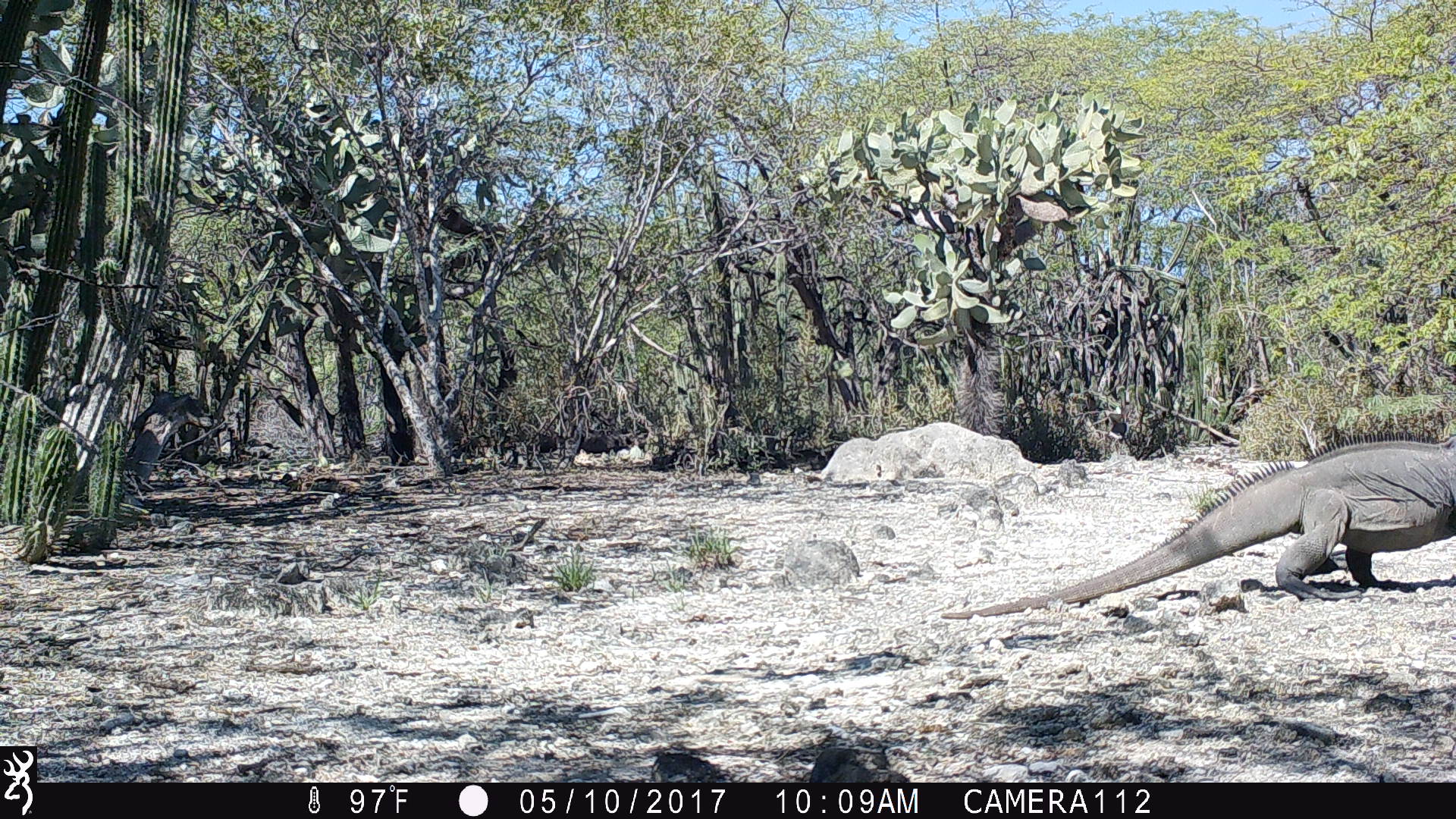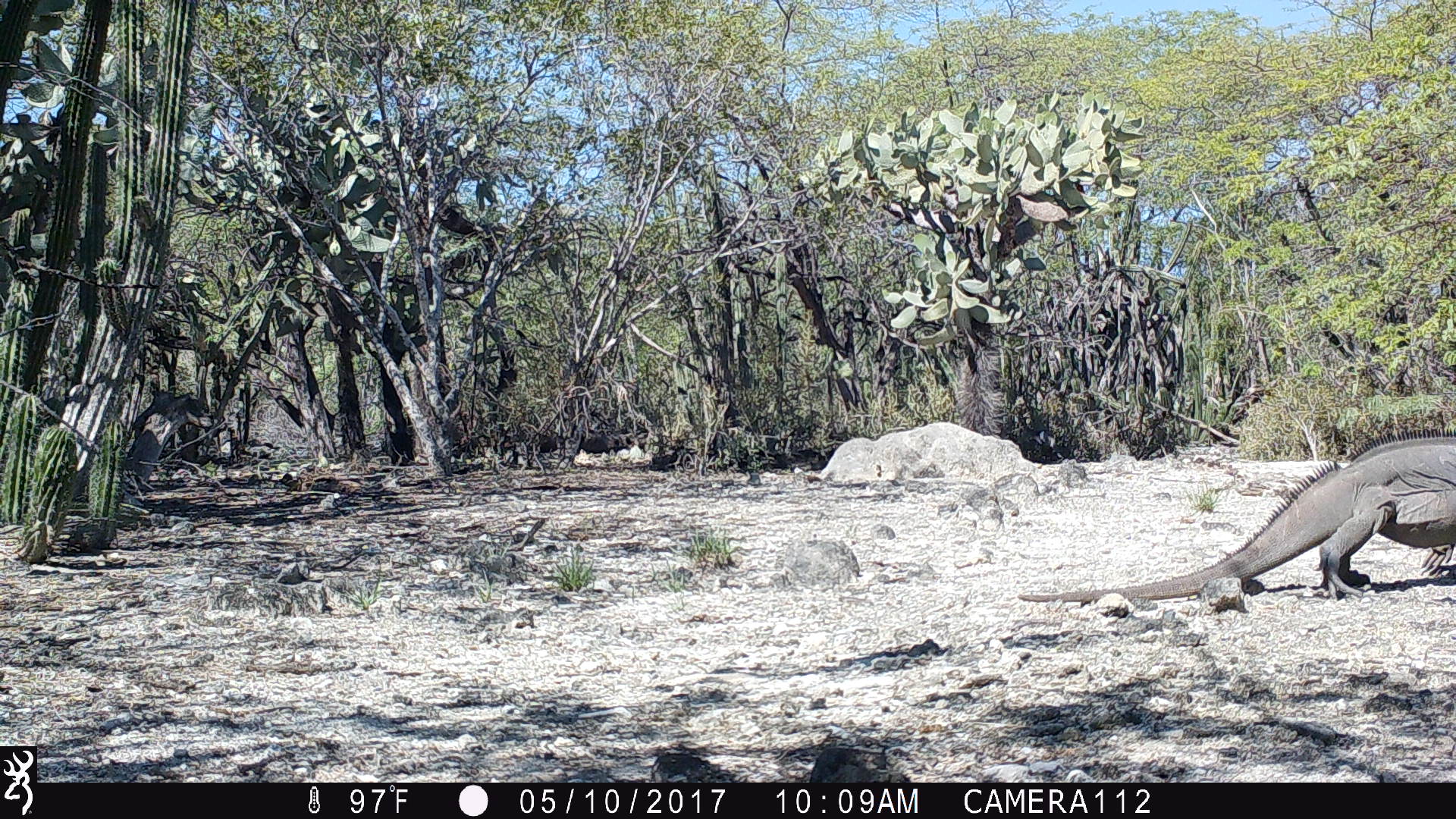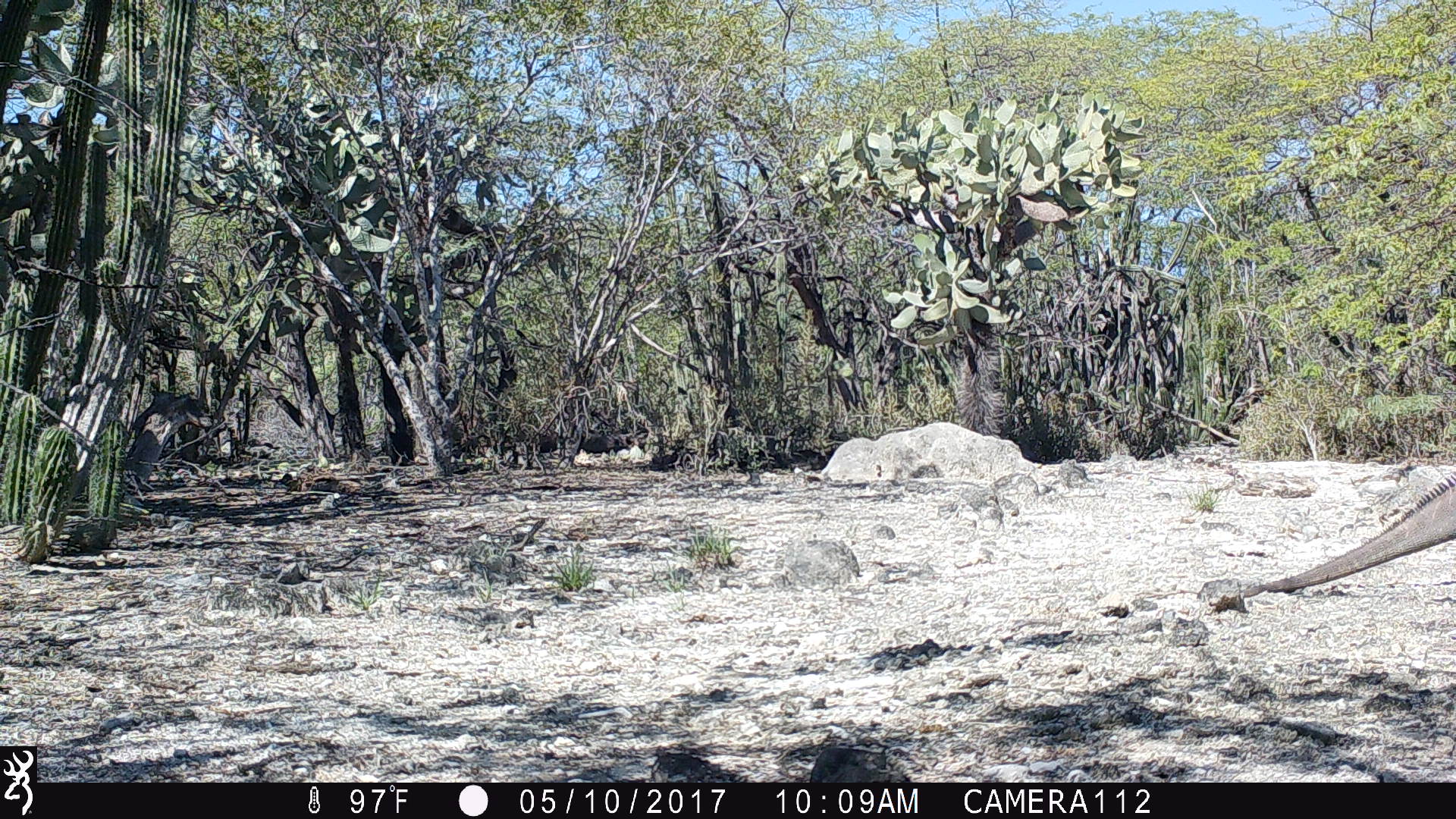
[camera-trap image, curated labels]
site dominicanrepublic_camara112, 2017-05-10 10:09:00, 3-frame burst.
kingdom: Animalia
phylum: Chordata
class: Reptilia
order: Squamata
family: Iguanidae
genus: Iguana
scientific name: Iguana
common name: typical iguanas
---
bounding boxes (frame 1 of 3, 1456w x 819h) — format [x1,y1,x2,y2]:
iguana: [955,428,1454,610]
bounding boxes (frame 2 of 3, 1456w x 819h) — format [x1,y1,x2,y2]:
iguana: [1044,428,1451,610]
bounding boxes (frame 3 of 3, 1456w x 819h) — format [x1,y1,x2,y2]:
iguana: [1251,472,1456,591]